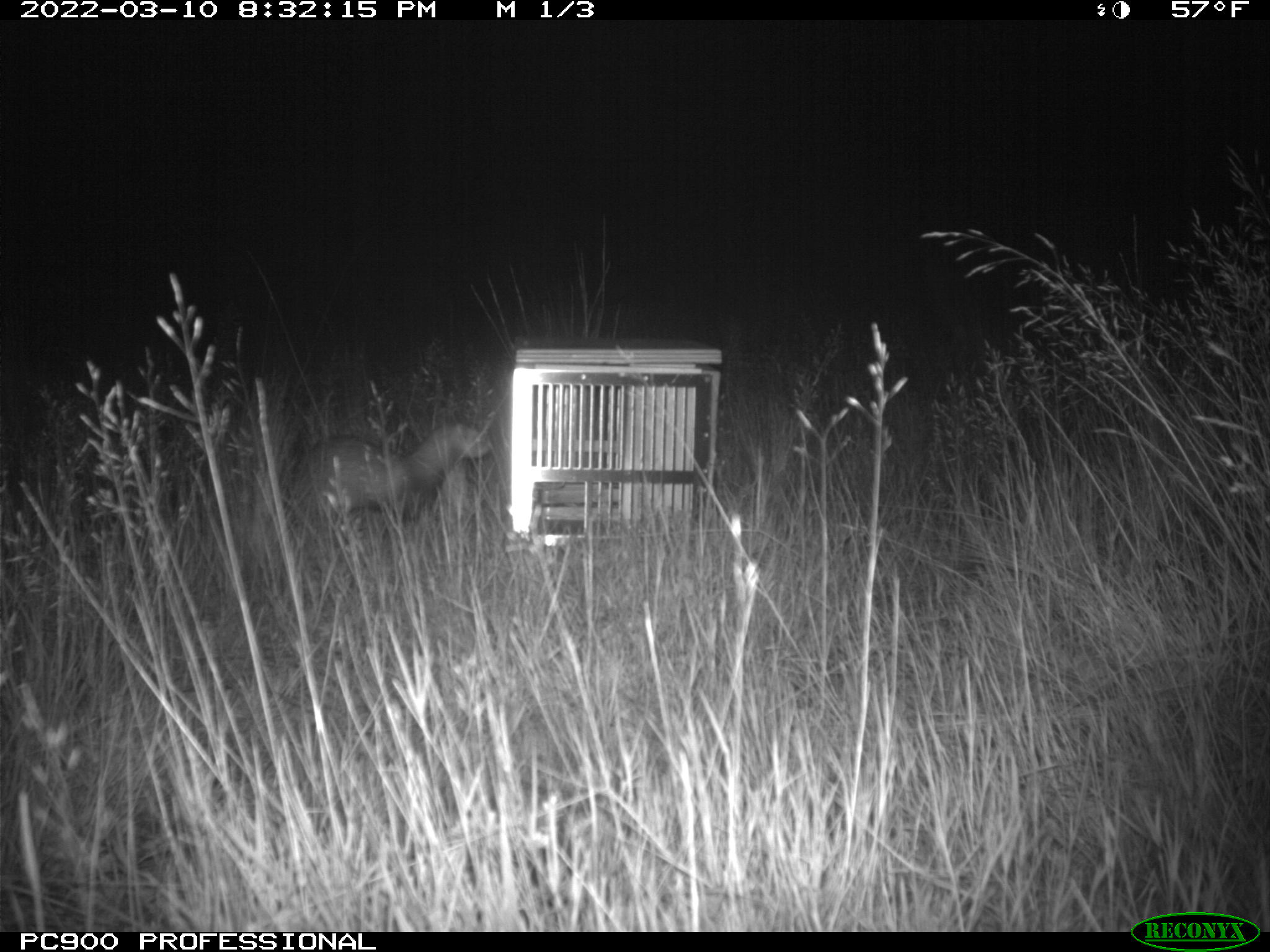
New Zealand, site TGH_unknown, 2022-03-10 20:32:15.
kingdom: Animalia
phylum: Chordata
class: Mammalia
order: Carnivora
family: Mustelidae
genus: Mustela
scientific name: Mustela furo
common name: ferret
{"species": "ferret (Mustela furo)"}